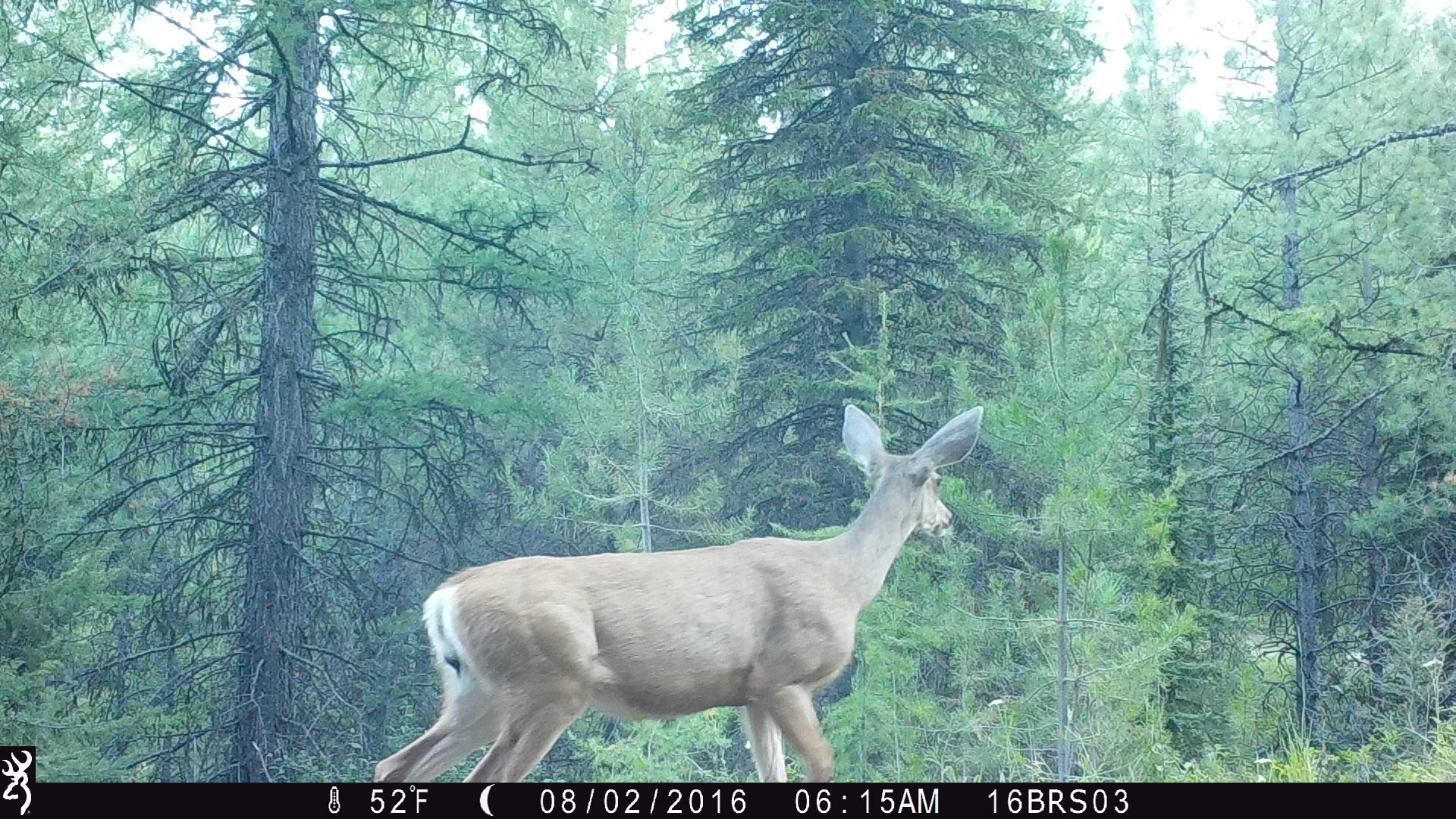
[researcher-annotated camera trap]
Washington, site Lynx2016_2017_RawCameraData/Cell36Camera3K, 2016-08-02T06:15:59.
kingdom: Animalia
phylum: Chordata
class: Mammalia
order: Artiodactyla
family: Cervidae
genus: Odocoileus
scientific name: Odocoileus hemionus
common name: mule deer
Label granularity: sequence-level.